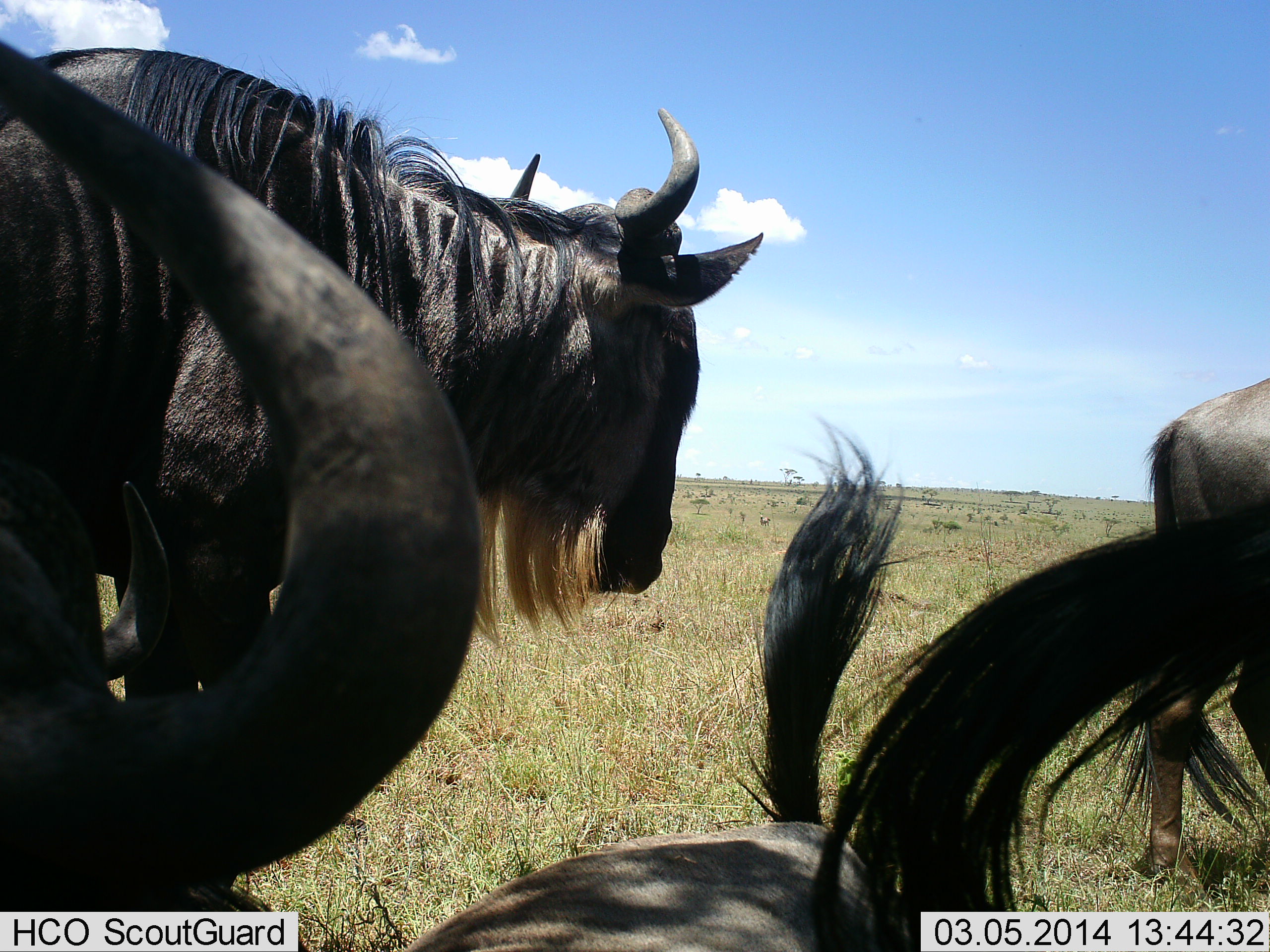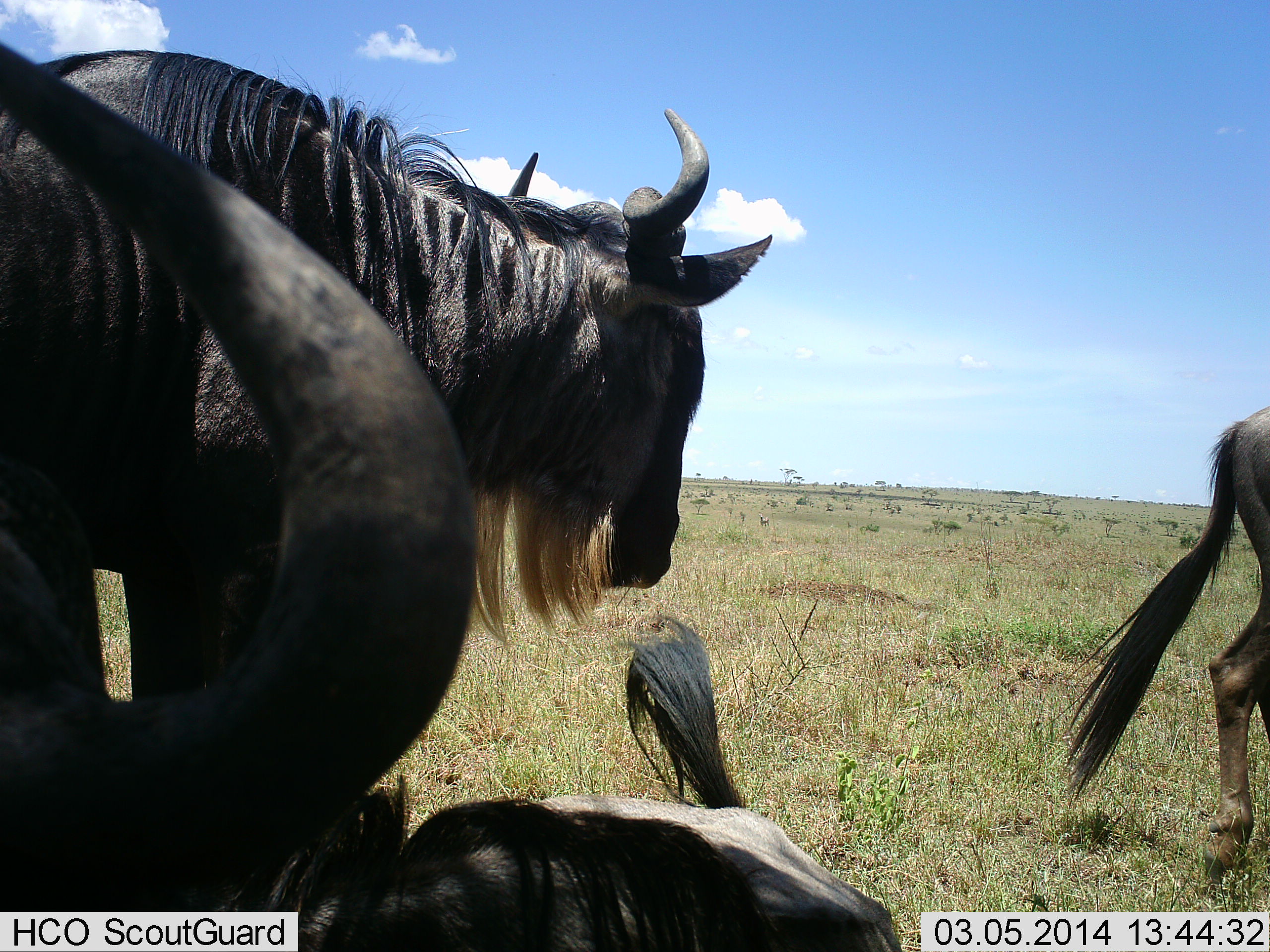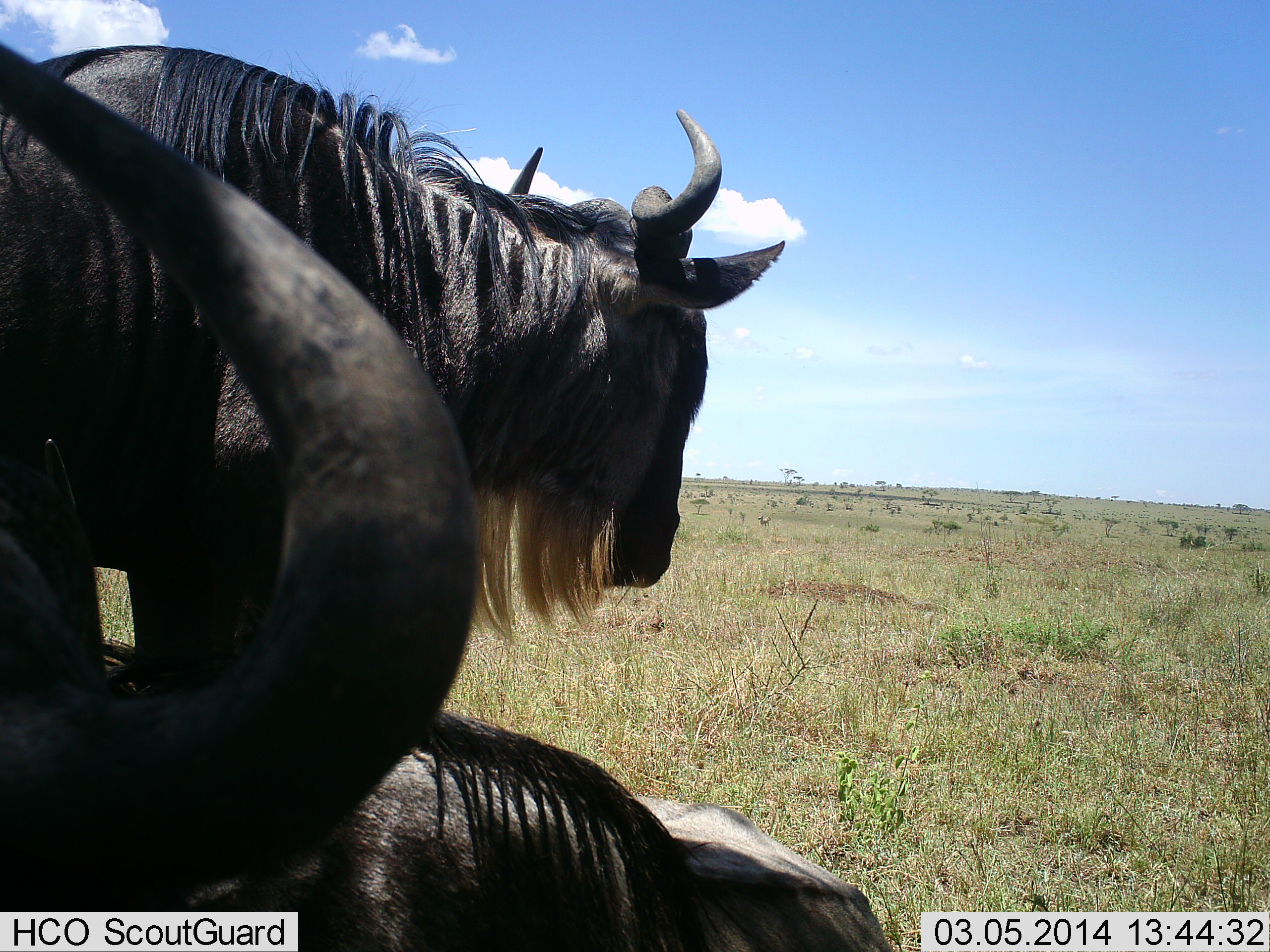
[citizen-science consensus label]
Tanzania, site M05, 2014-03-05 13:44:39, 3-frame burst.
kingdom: Animalia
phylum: Chordata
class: Mammalia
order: Artiodactyla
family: Bovidae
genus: Connochaetes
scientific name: Connochaetes taurinus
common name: blue wildebeest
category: wildebeest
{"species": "wildebeest (blue wildebeest) (Connochaetes taurinus)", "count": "4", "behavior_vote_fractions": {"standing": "70%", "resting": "40%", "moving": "60%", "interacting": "30%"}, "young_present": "0%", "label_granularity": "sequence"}